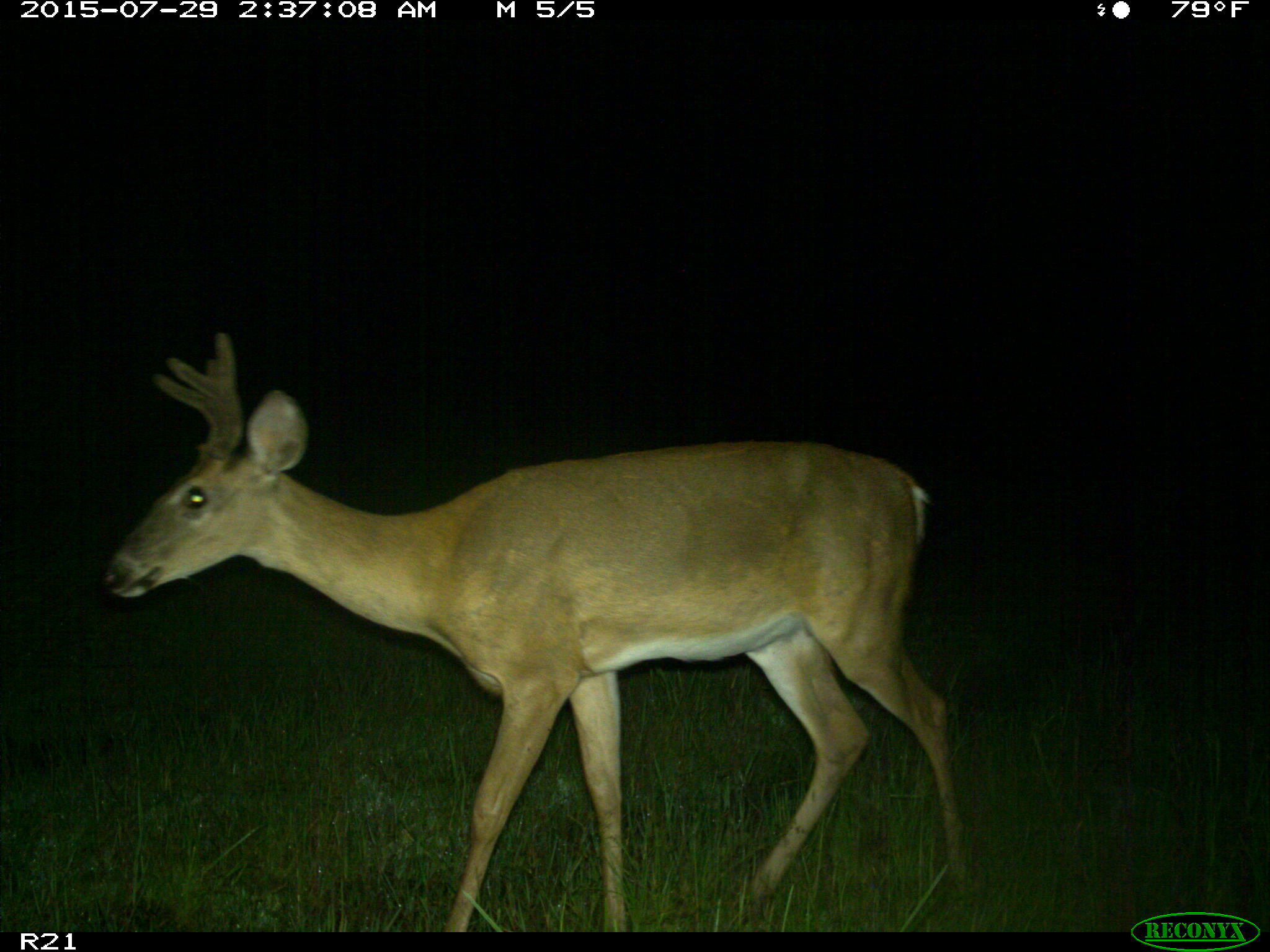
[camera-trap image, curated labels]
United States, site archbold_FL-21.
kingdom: Animalia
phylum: Chordata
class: Mammalia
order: Artiodactyla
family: Cervidae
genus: Odocoileus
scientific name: Odocoileus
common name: deer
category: unidentified deer